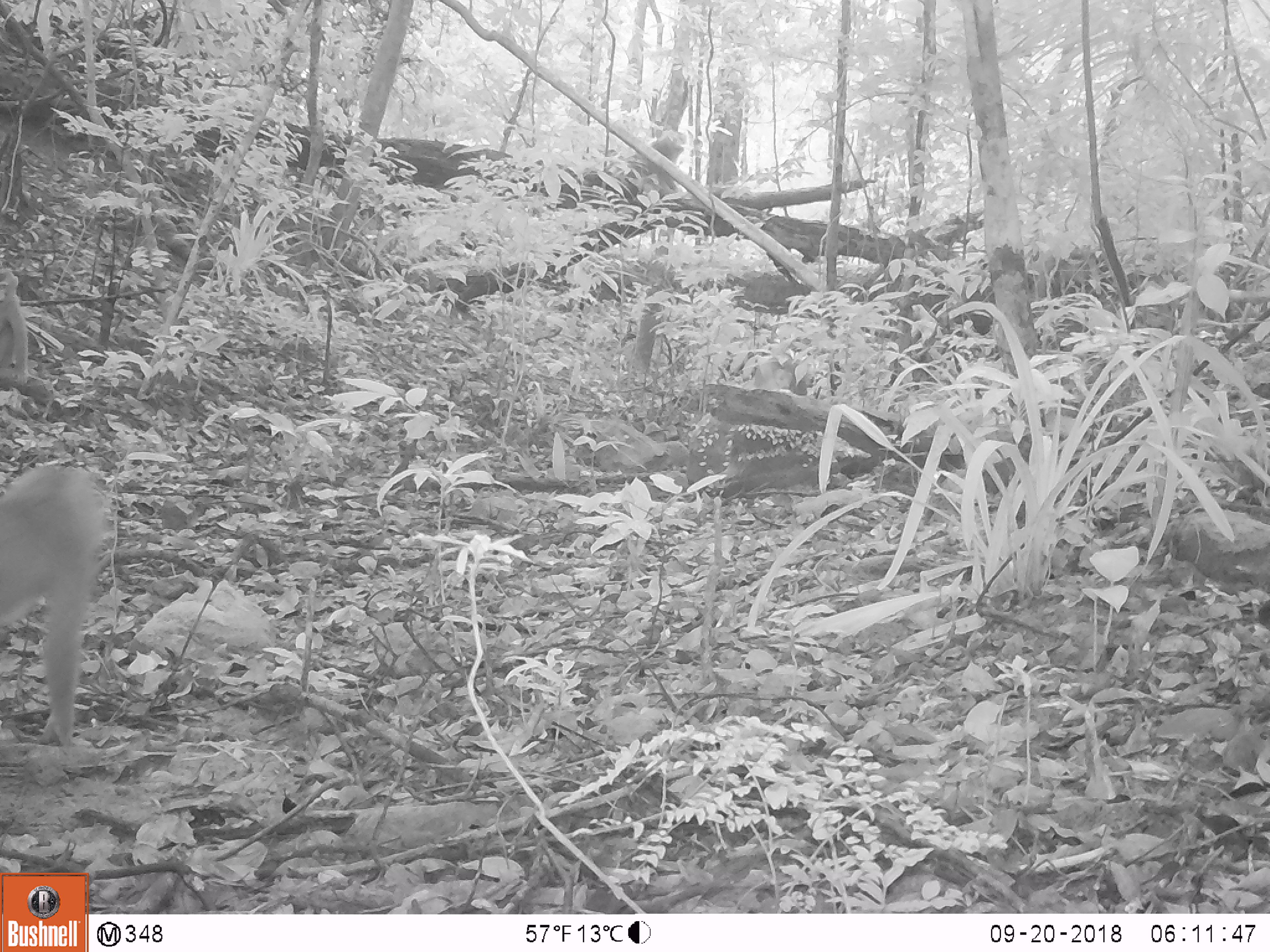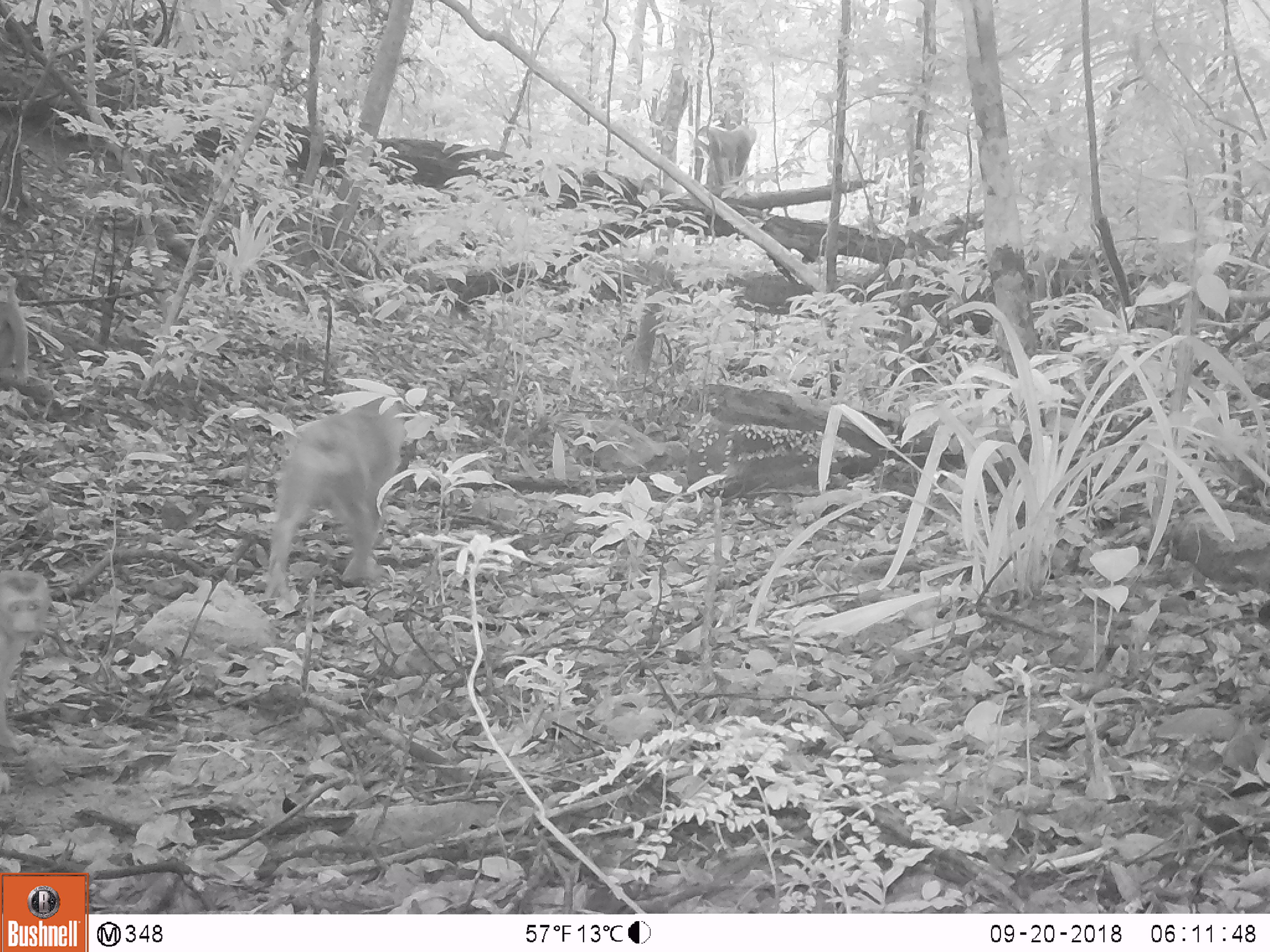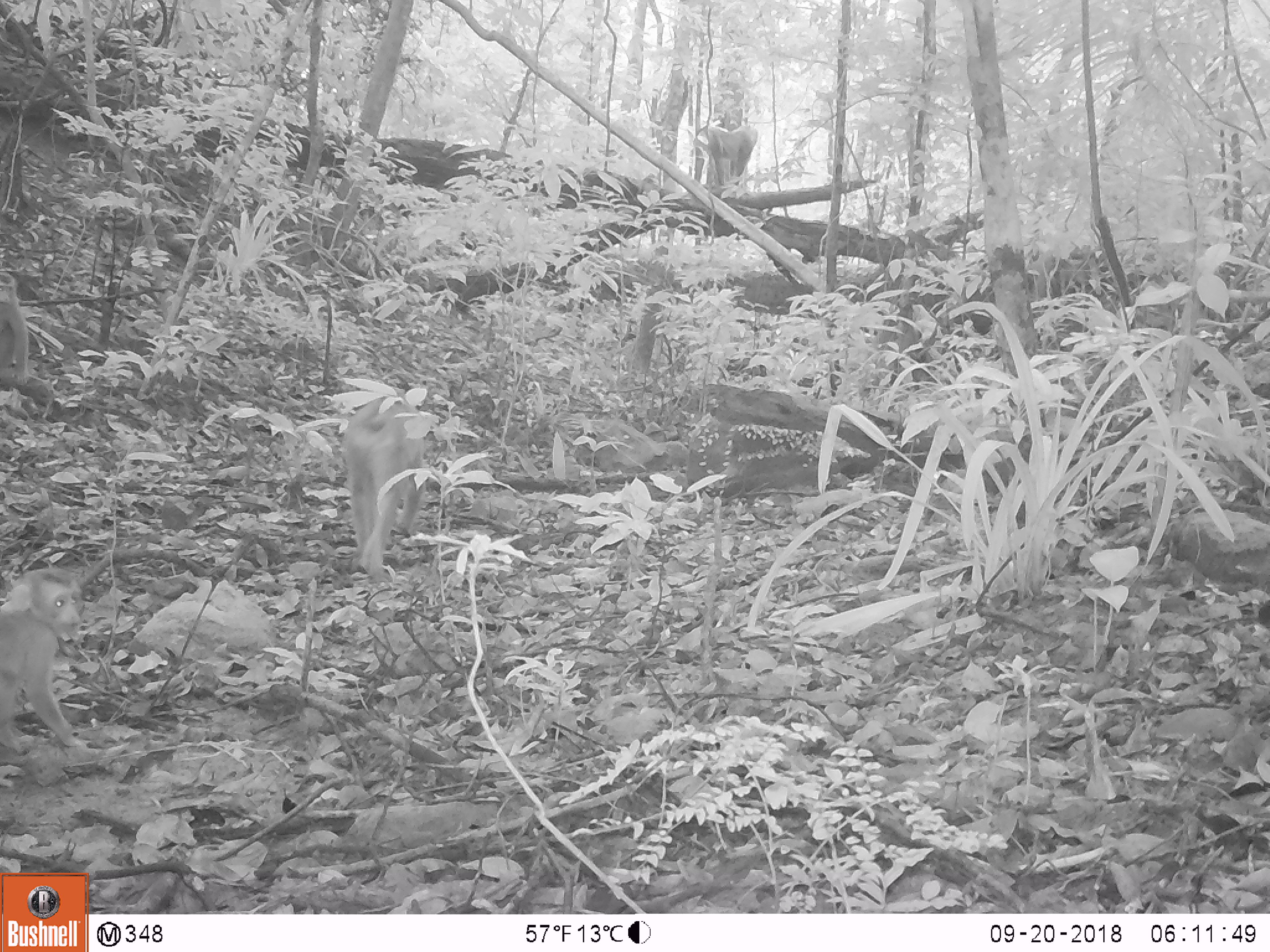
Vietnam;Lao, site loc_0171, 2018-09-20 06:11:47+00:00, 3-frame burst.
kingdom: Animalia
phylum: Chordata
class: Mammalia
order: Primates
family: Cercopithecidae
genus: Macaca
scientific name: Macaca nemestrina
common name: pig-tailed macaque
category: pig tailed macaque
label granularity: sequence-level